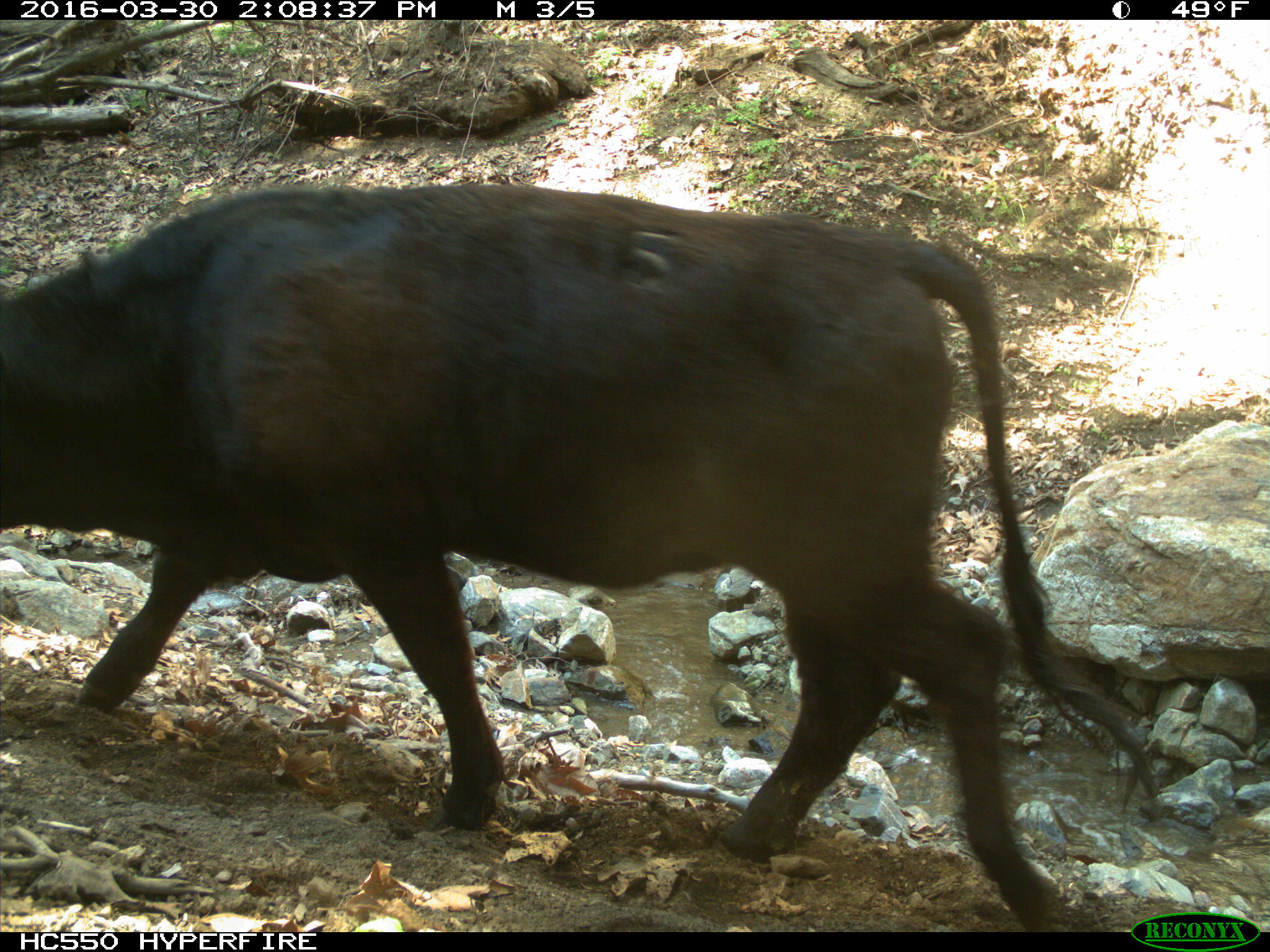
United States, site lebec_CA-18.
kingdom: Animalia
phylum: Chordata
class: Mammalia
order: Artiodactyla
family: Bovidae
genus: Bos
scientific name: Bos taurus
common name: domestic cow